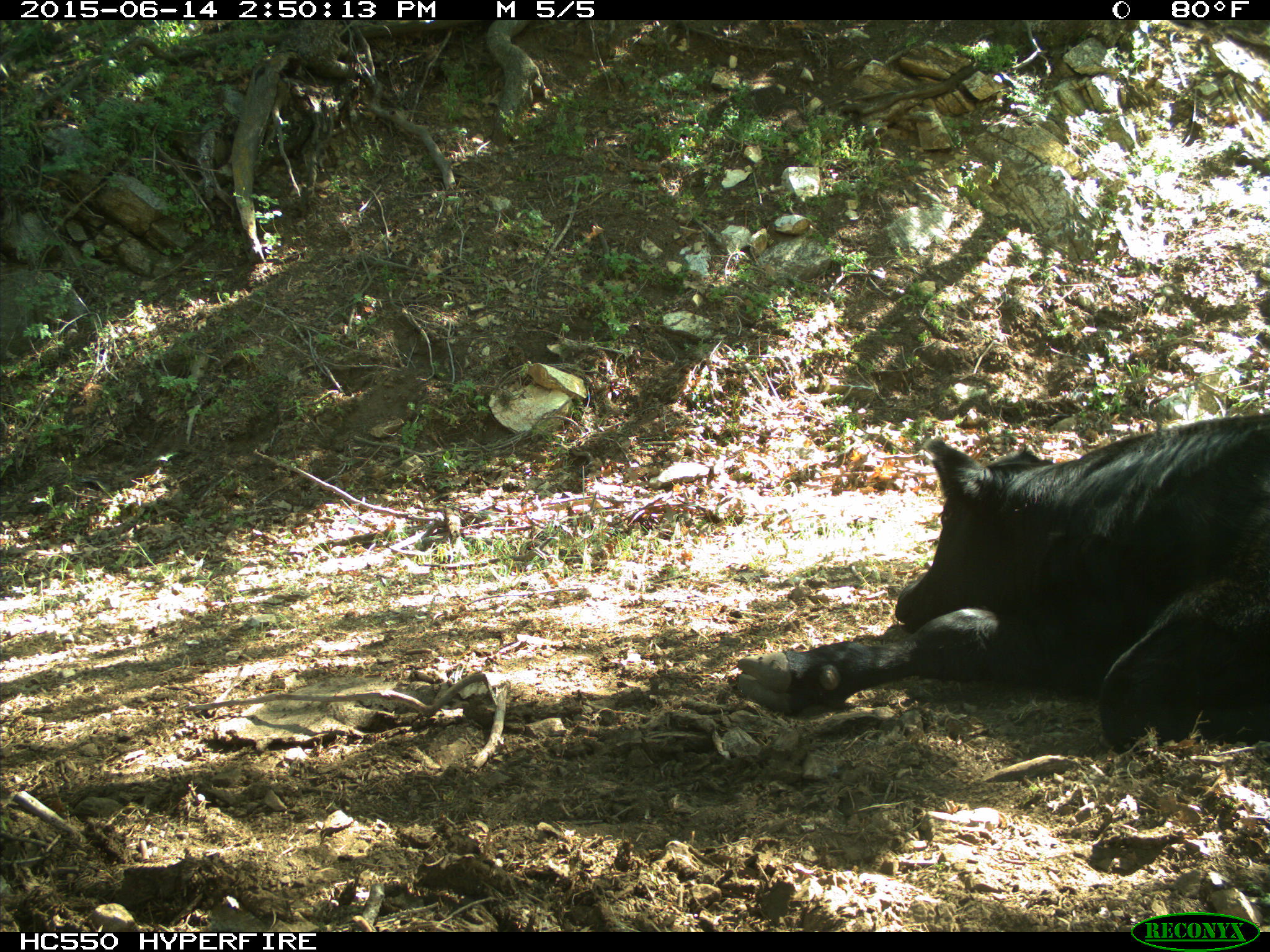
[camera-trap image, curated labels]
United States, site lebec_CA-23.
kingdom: Animalia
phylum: Chordata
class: Mammalia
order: Artiodactyla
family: Bovidae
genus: Bos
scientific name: Bos taurus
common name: domestic cow